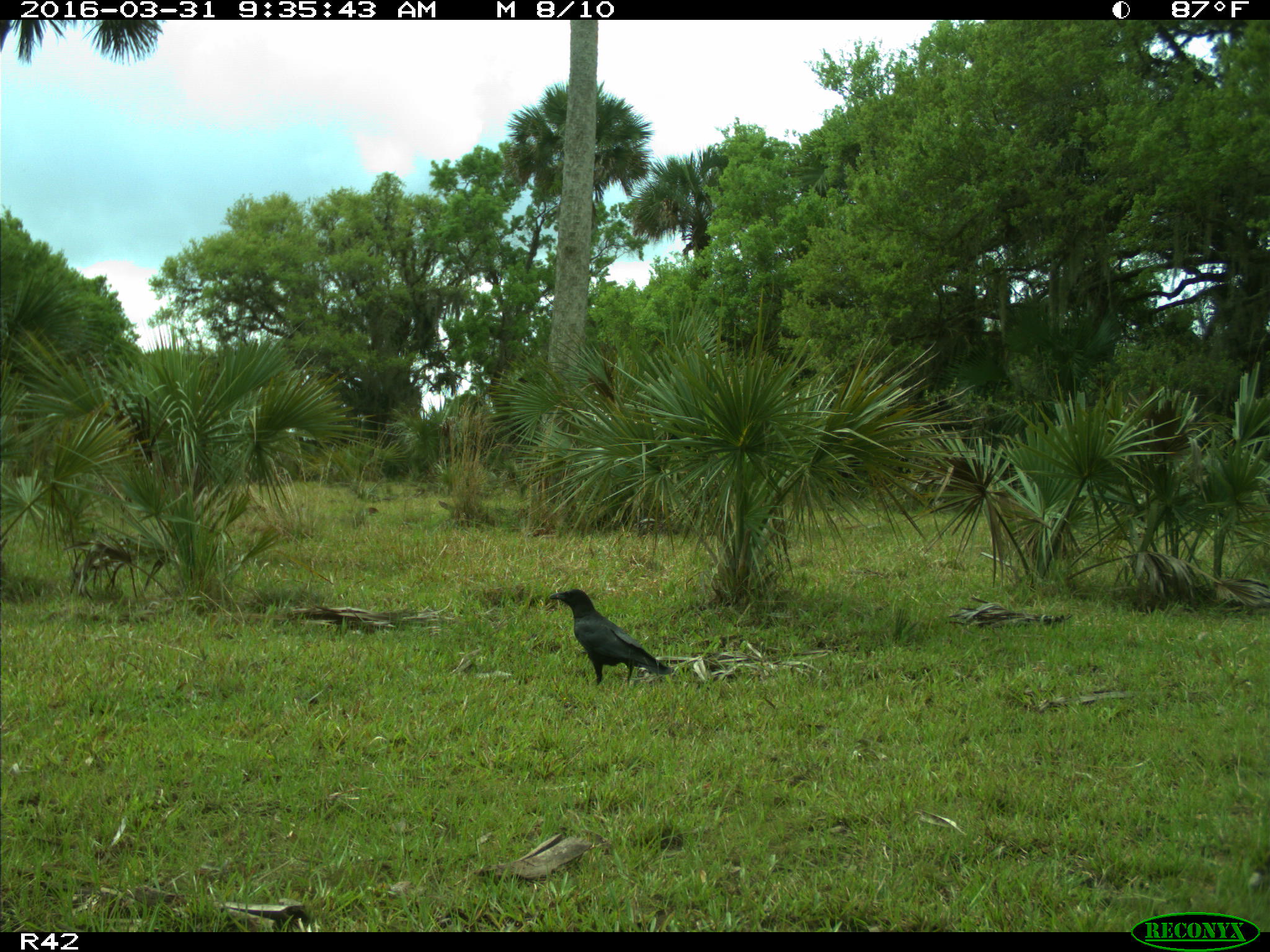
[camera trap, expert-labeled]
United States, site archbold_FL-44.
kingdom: Animalia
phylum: Chordata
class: Aves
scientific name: Aves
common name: birds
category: unidentified bird